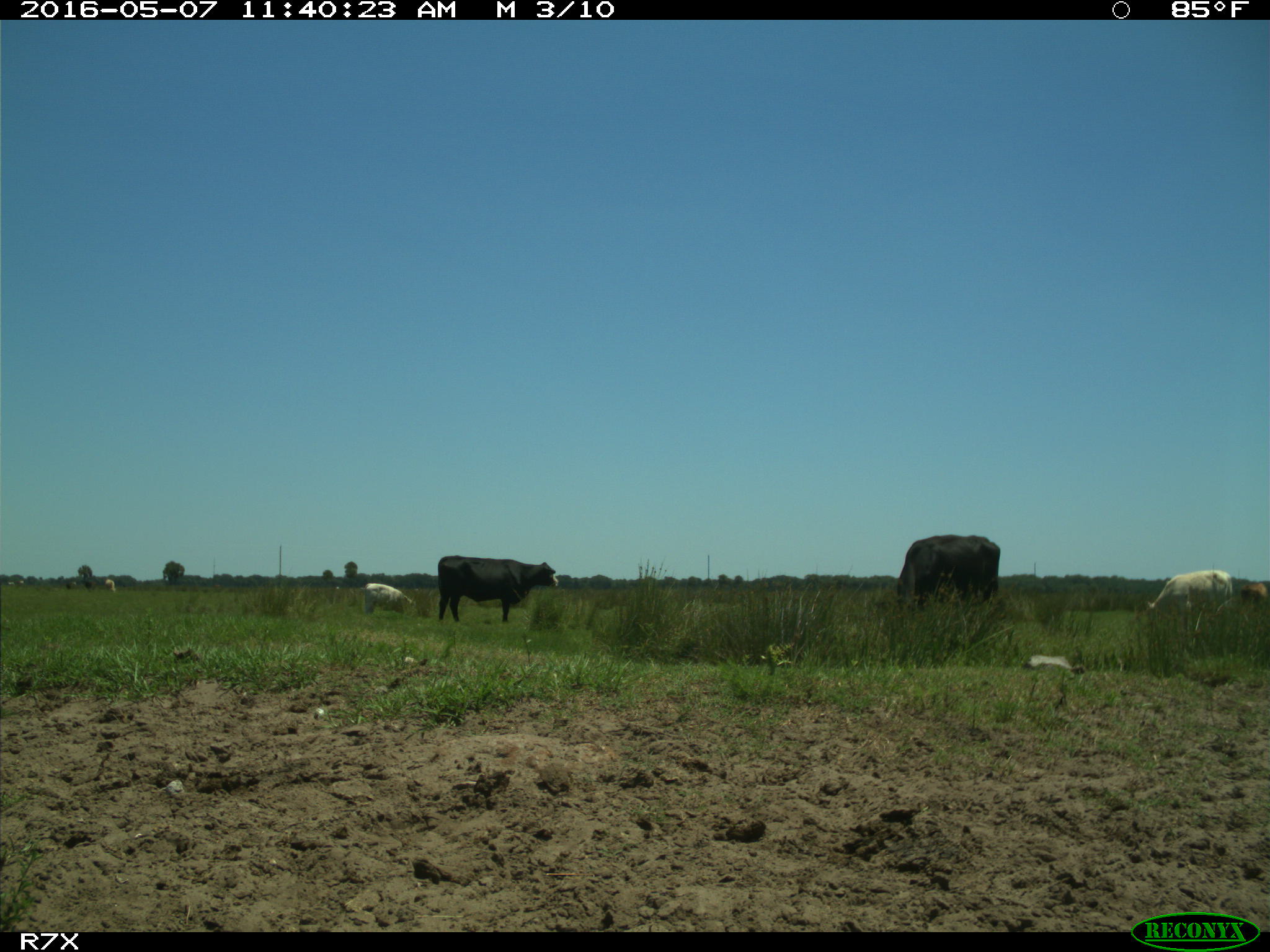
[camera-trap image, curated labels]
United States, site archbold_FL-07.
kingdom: Animalia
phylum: Chordata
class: Mammalia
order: Artiodactyla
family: Bovidae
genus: Bos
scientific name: Bos taurus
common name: domestic cow